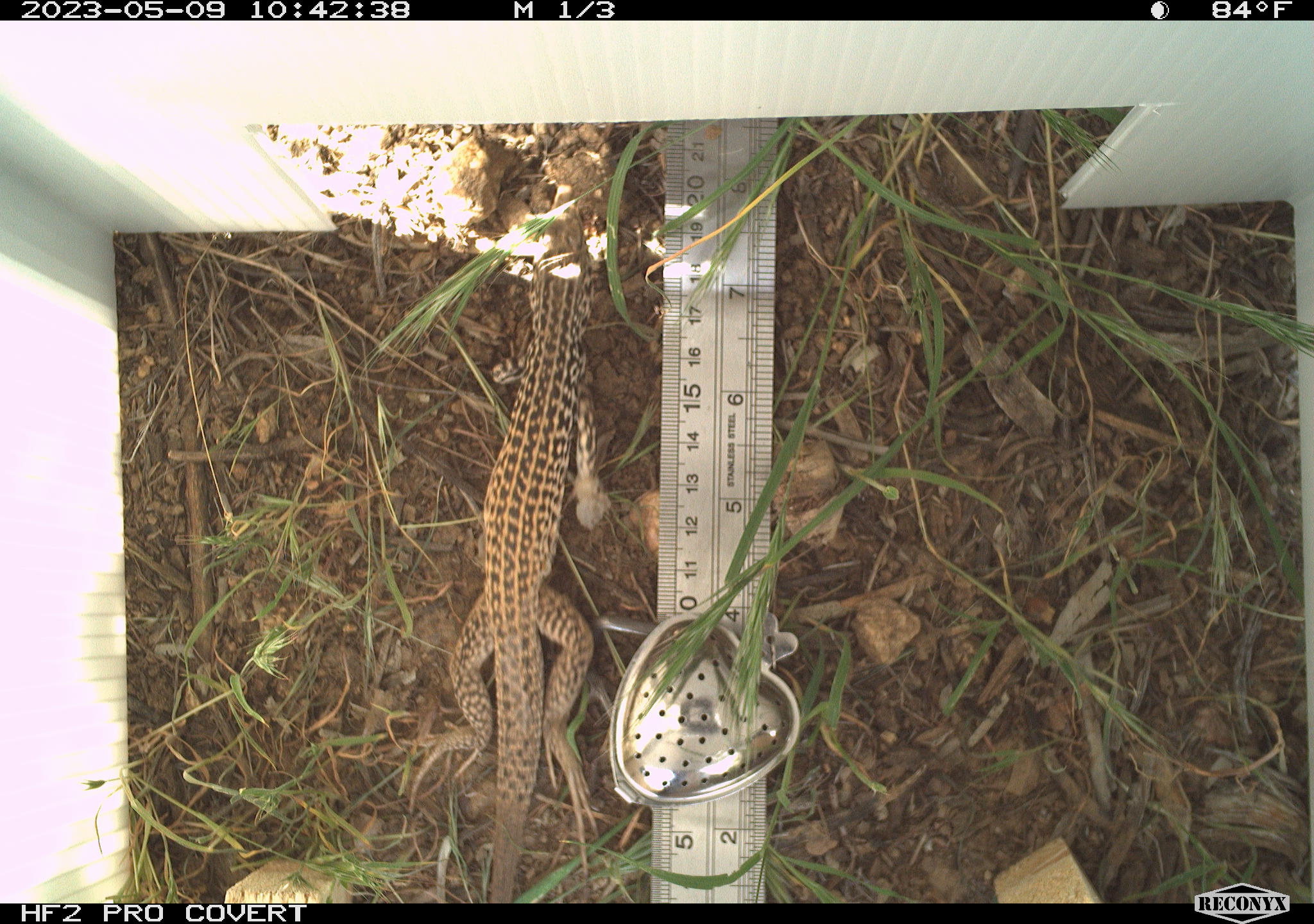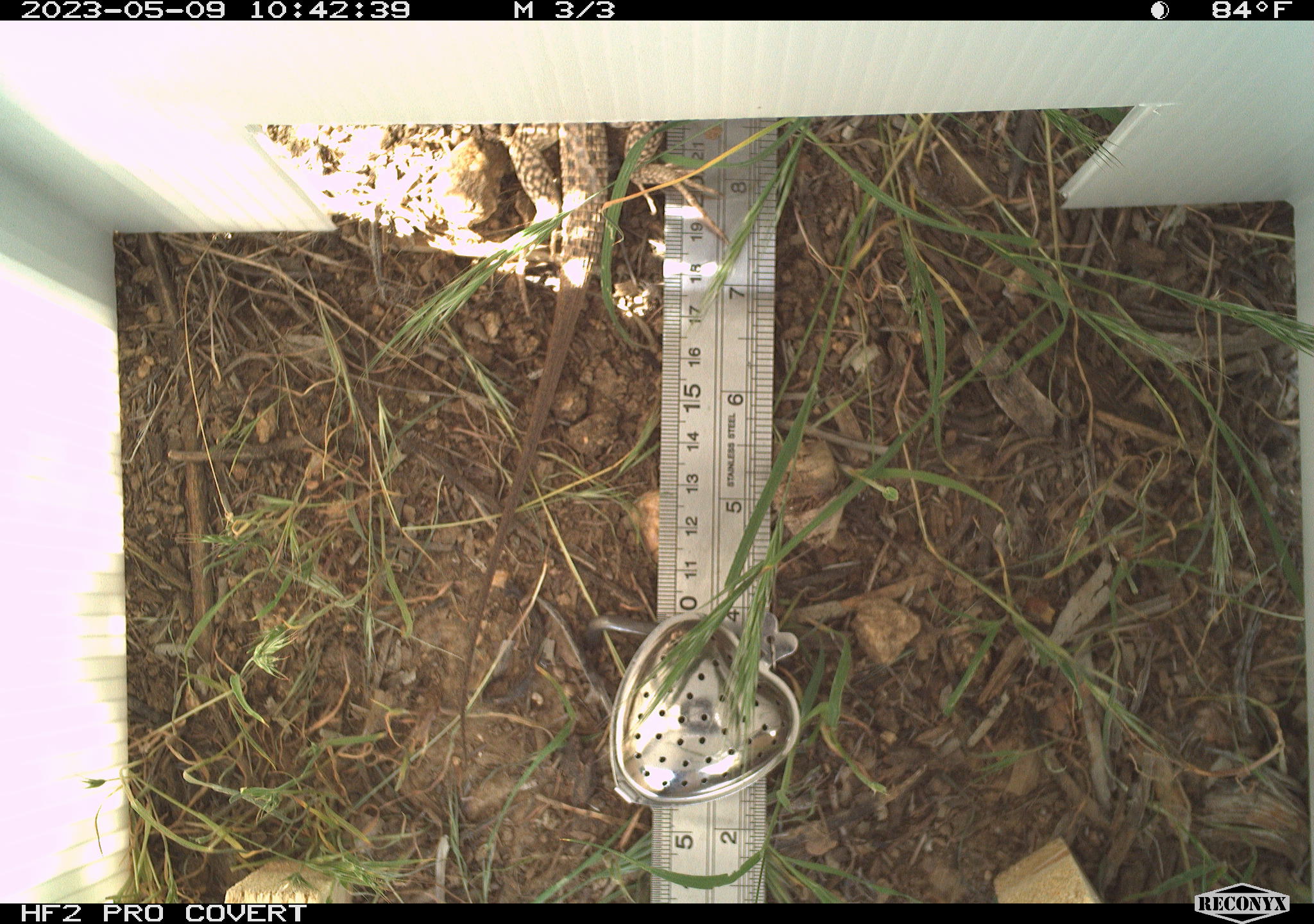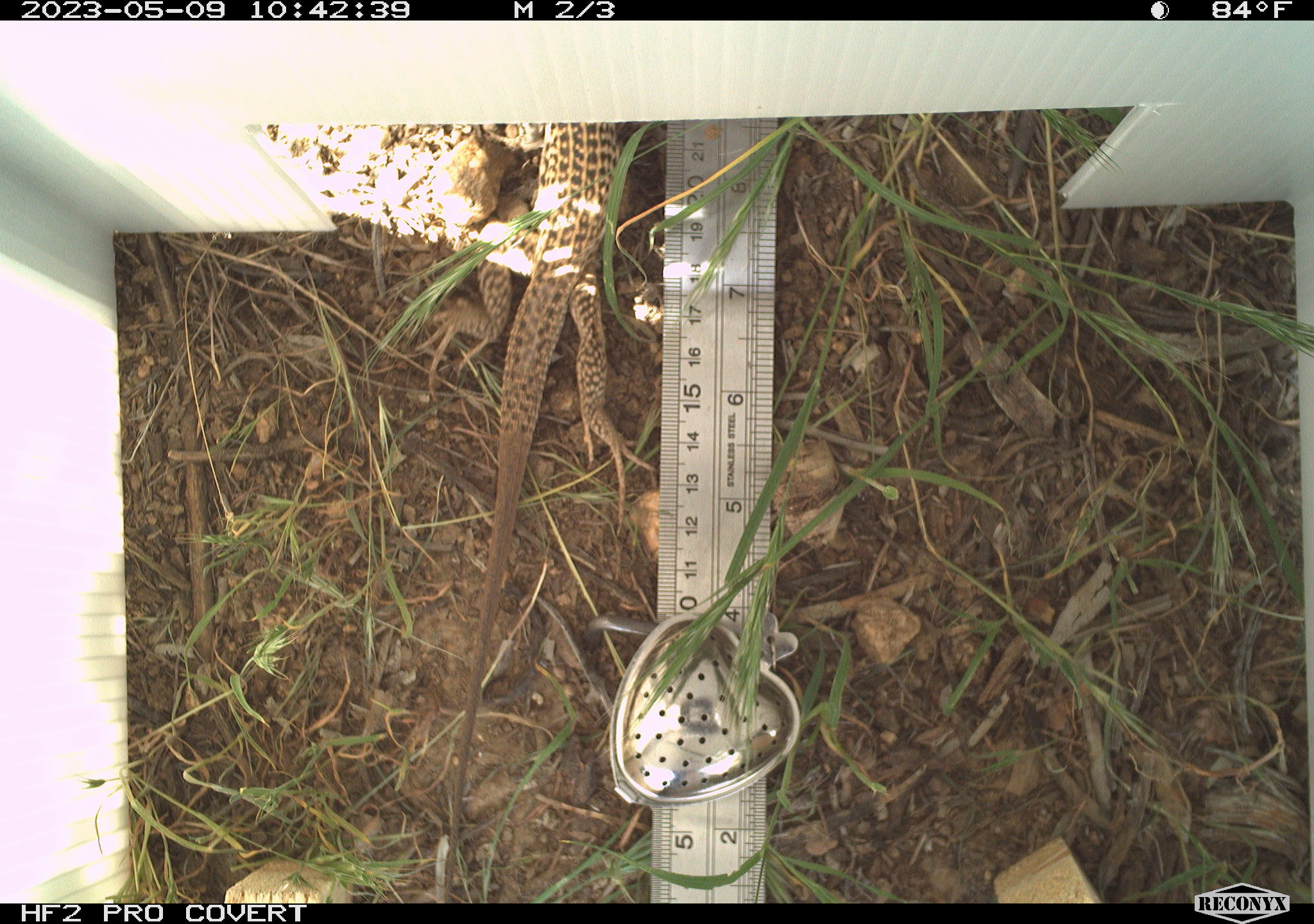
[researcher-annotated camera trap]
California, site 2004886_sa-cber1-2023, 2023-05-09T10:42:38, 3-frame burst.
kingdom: Animalia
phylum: Chordata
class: Reptilia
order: Squamata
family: Teiidae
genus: Aspidoscelis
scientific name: Aspidoscelis tigris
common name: western whiptail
Western whiptail (Aspidoscelis tigris).